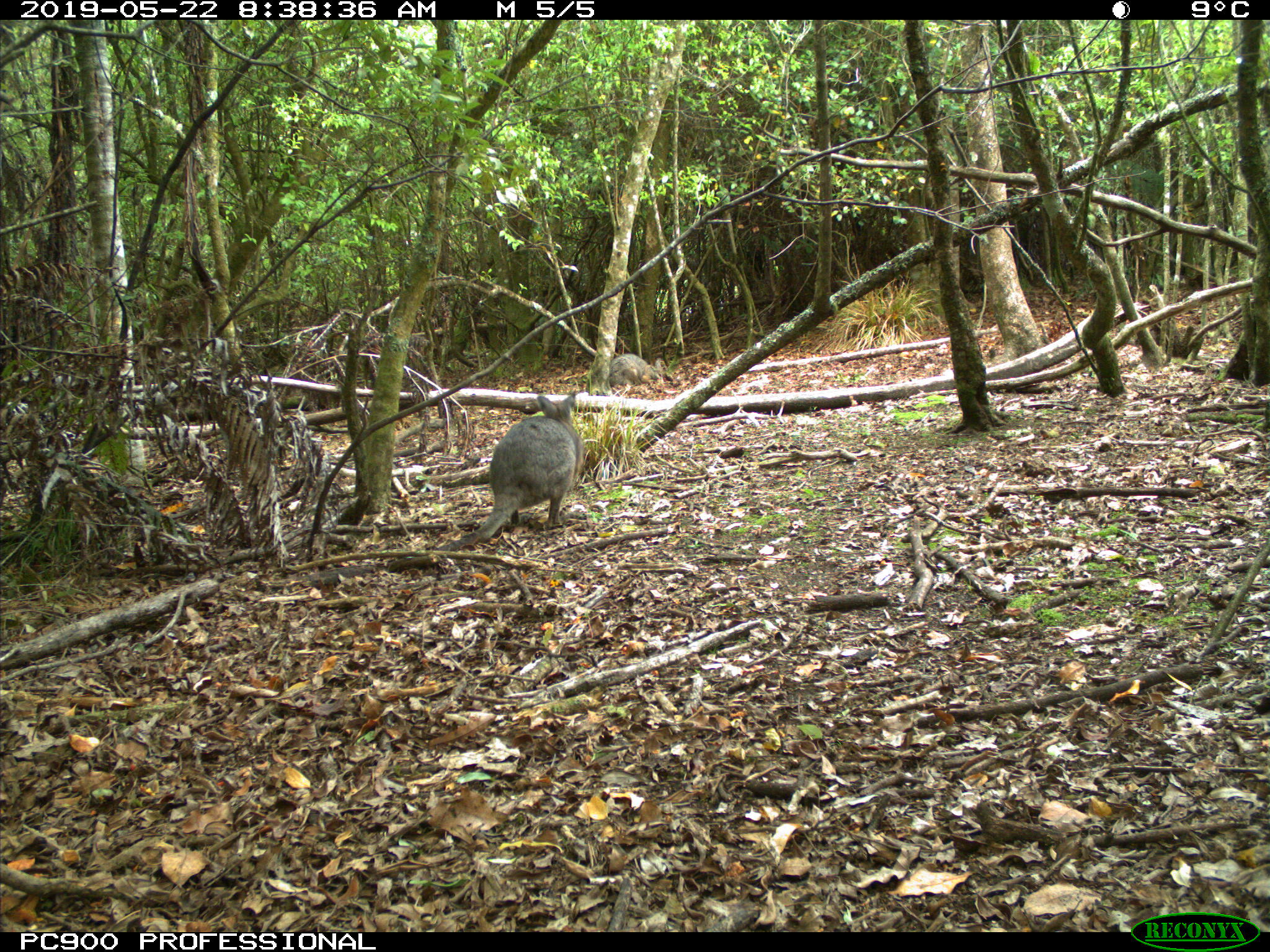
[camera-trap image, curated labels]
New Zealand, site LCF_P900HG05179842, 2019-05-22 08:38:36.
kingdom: Animalia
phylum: Chordata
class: Mammalia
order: Diprotodontia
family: Macropodidae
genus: Notamacropus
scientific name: Notamacropus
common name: wallaby